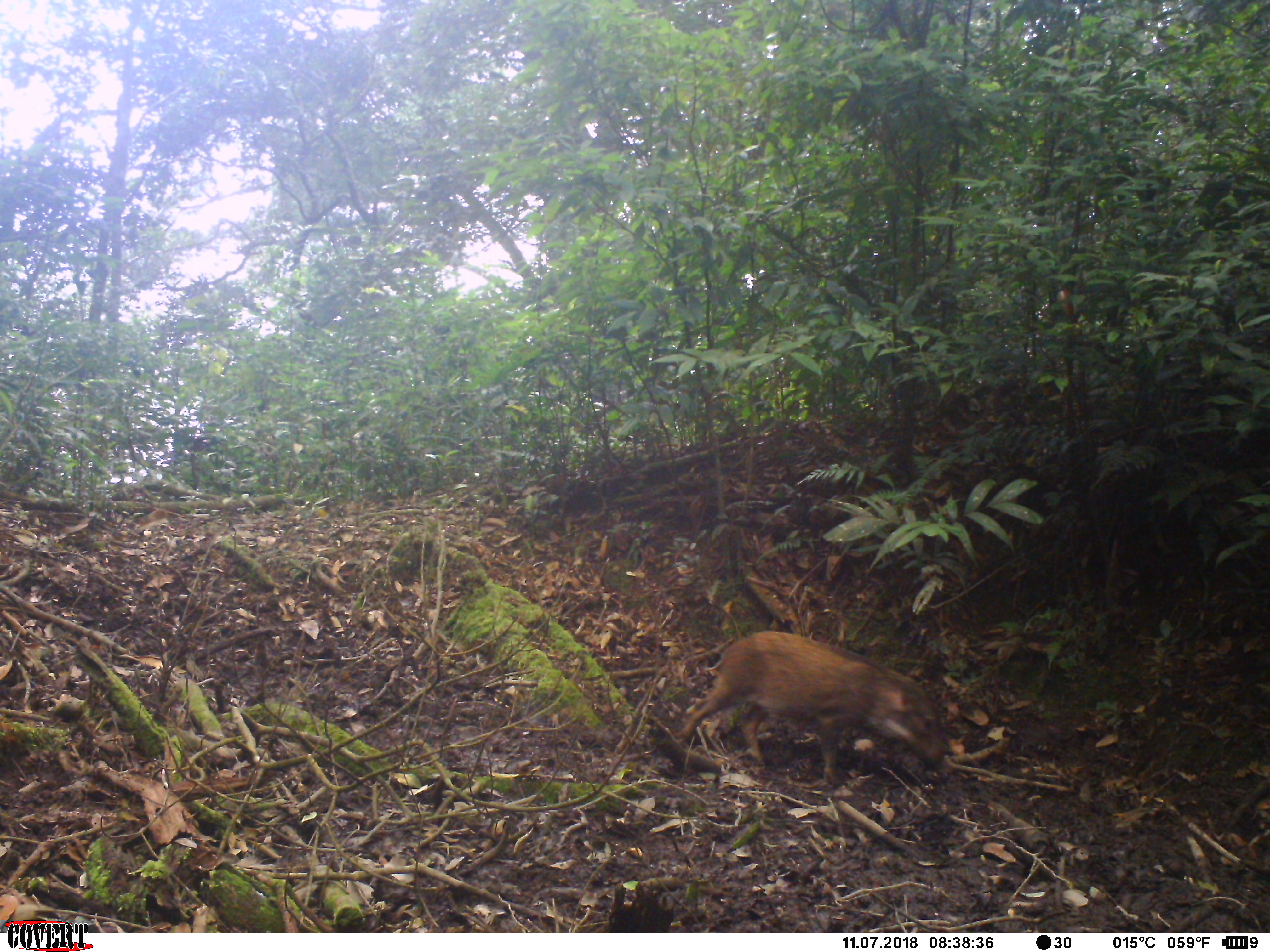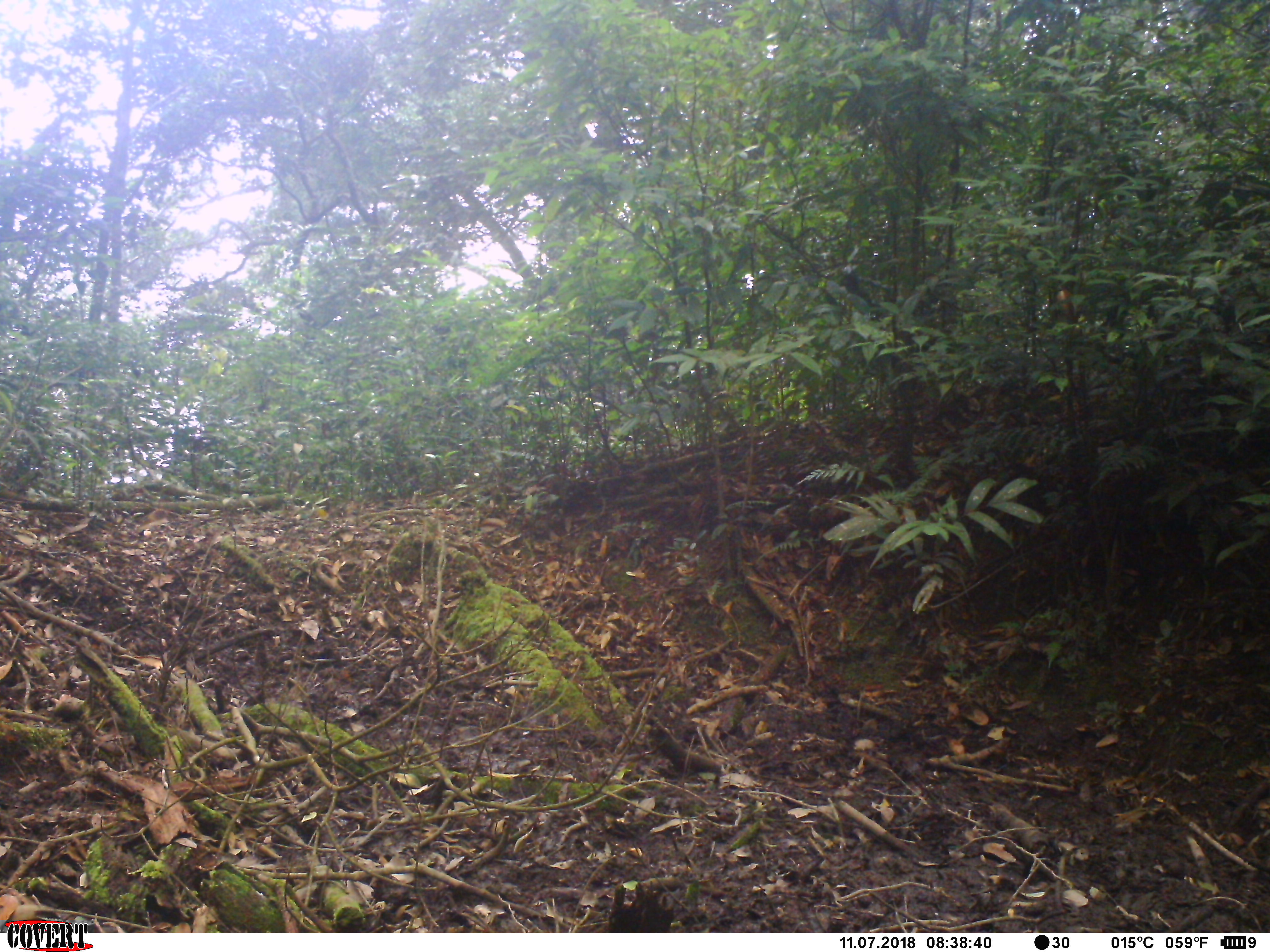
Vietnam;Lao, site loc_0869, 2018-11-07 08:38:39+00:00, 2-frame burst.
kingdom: Animalia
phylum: Chordata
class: Mammalia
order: Artiodactyla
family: Suidae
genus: Sus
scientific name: Sus scrofa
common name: eurasian wild pig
Eurasian wild pig (Sus scrofa). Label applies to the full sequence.